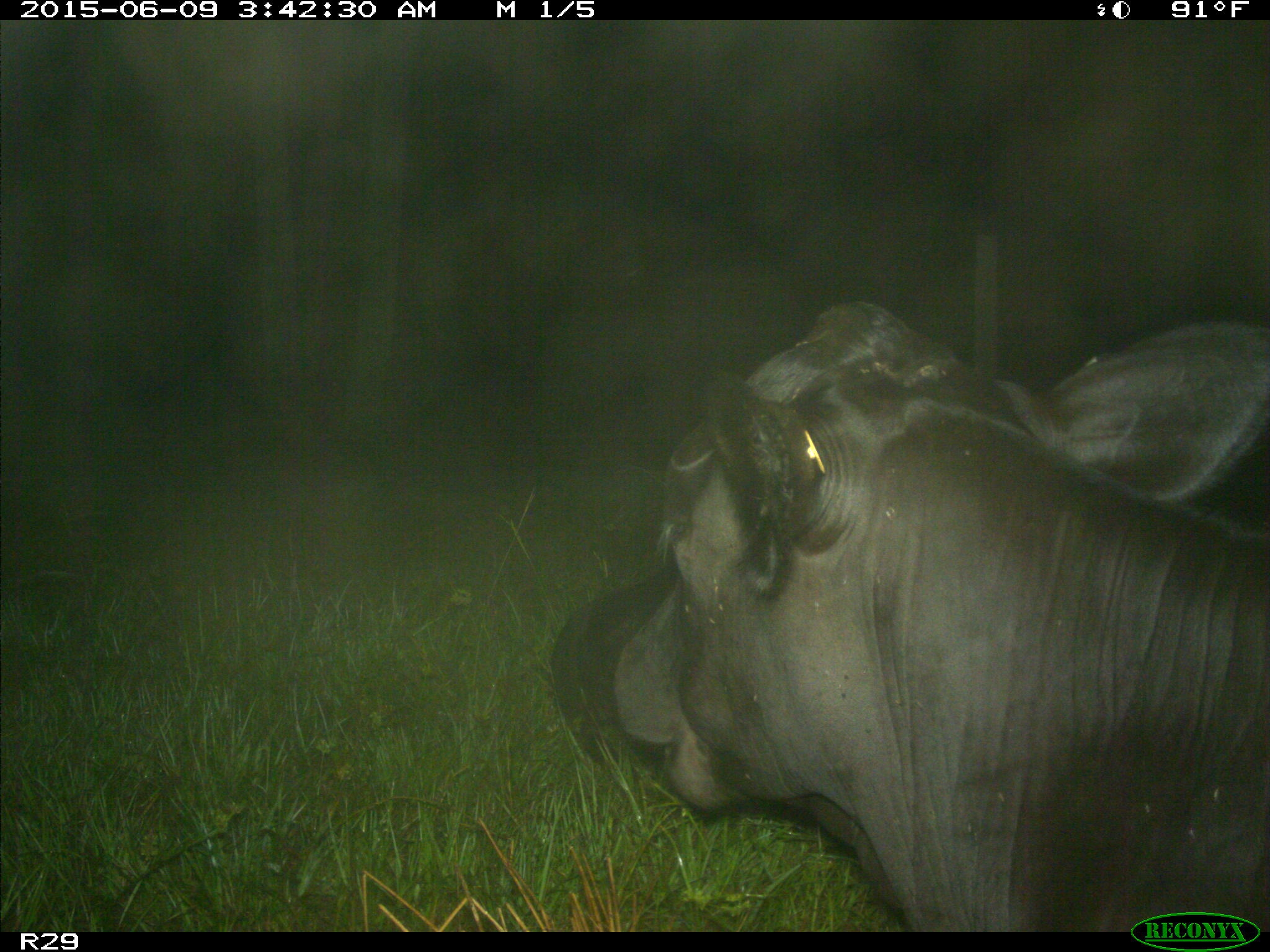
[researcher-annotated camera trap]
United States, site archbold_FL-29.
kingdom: Animalia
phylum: Chordata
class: Mammalia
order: Artiodactyla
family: Bovidae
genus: Bos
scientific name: Bos taurus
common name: domestic cow